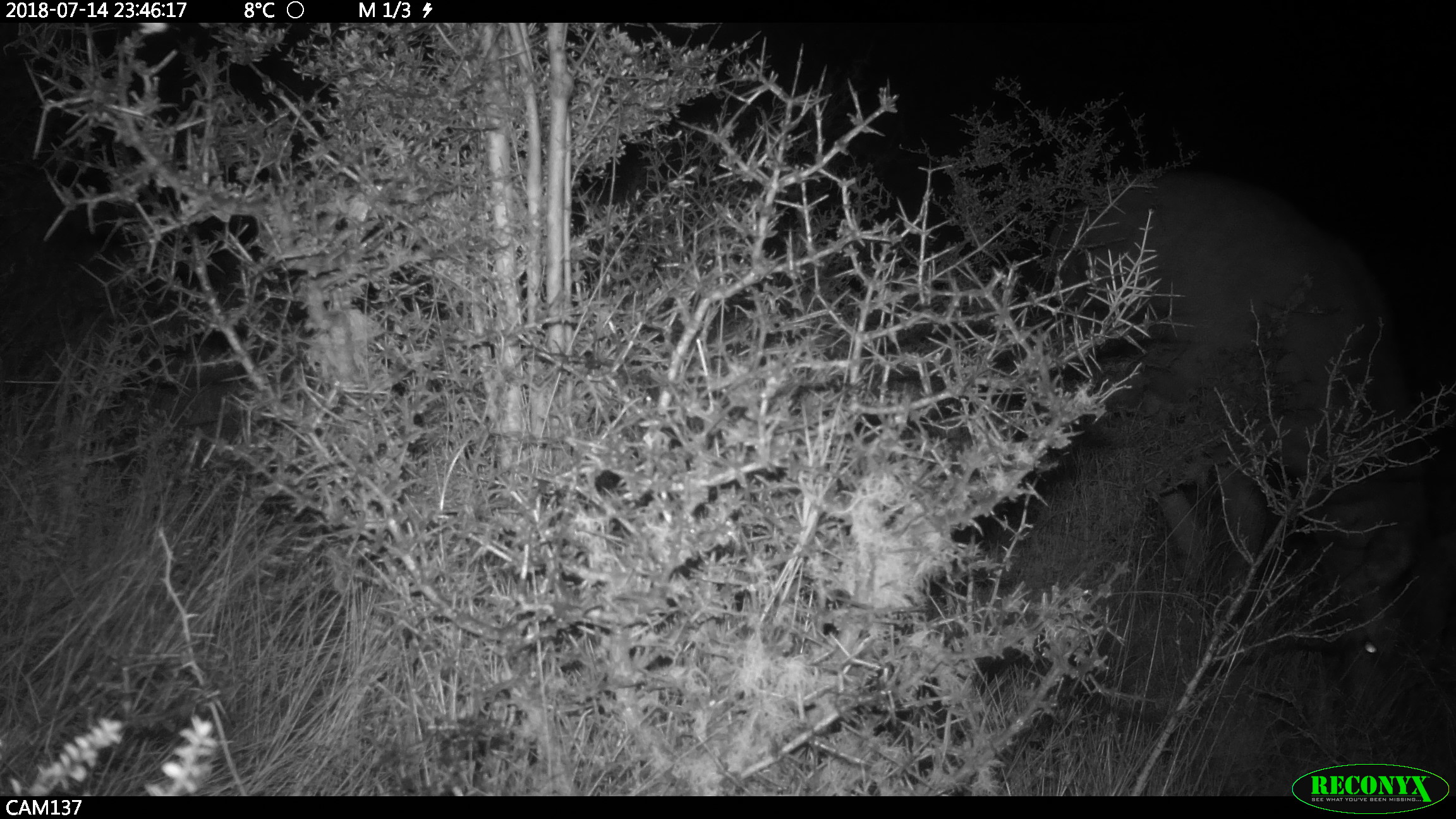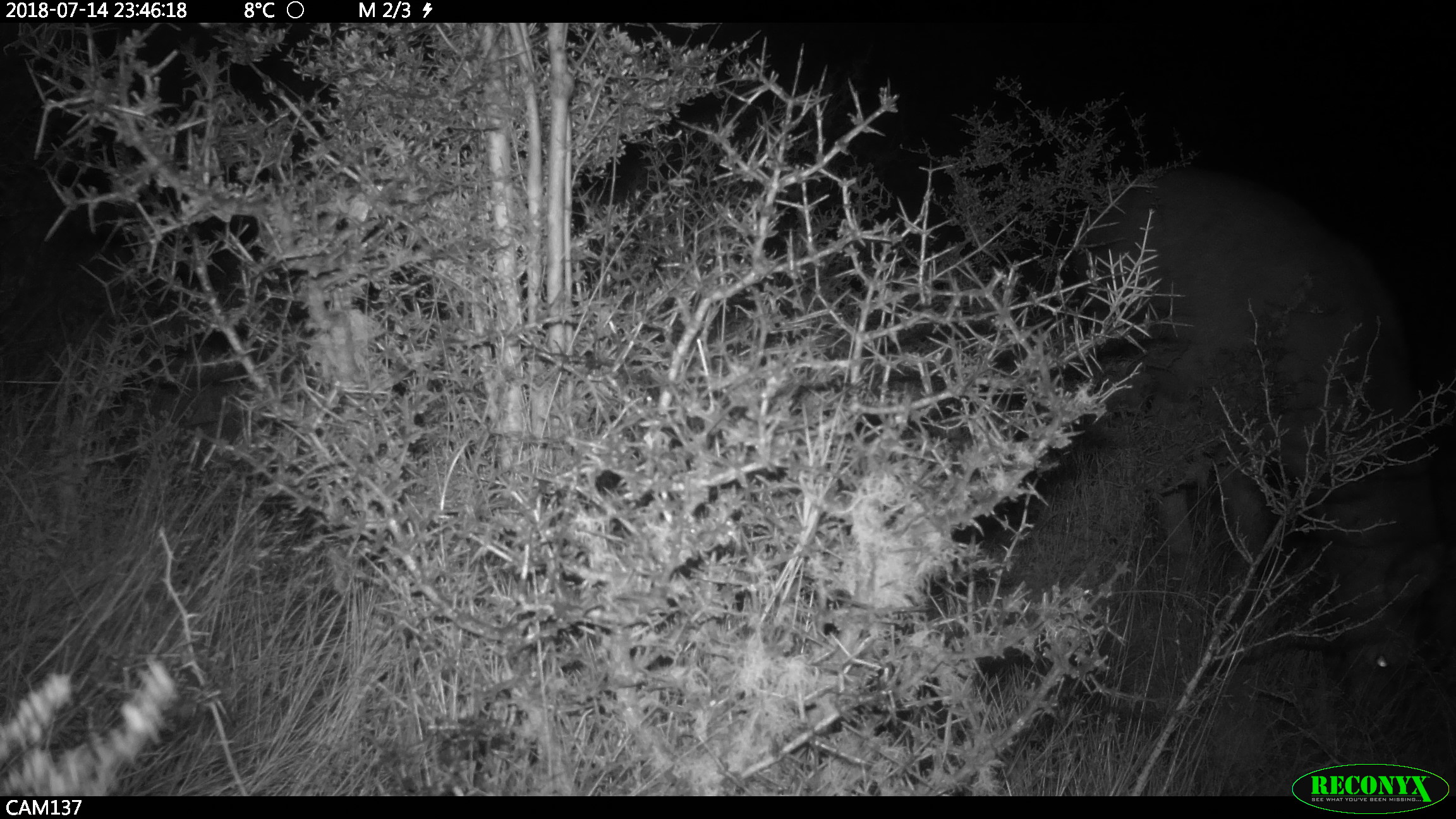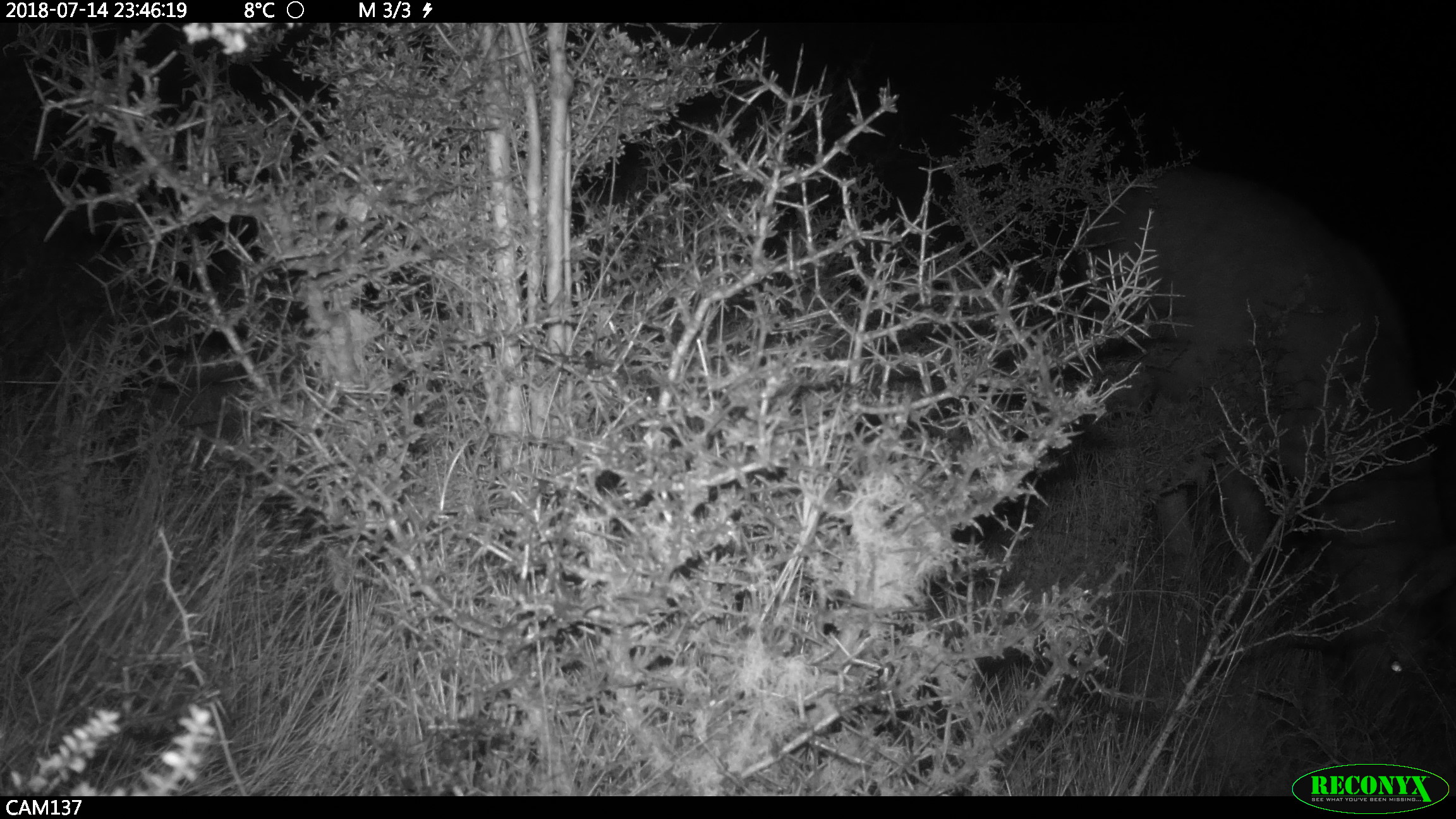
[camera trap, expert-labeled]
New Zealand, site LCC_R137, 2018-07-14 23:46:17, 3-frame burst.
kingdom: Animalia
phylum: Chordata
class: Mammalia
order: Artiodactyla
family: Cervidae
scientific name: Cervidae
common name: deer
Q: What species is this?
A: Deer (Cervidae).